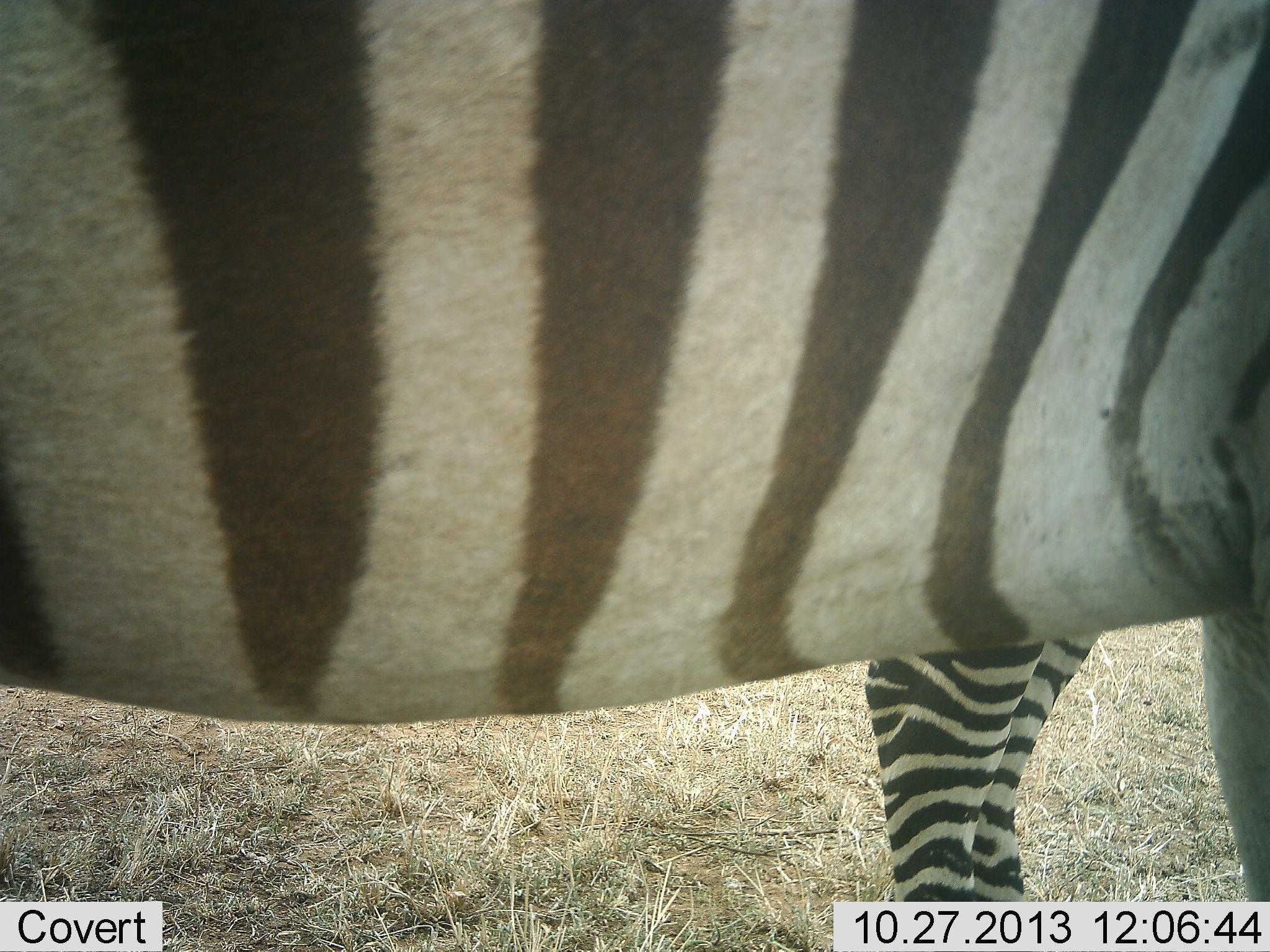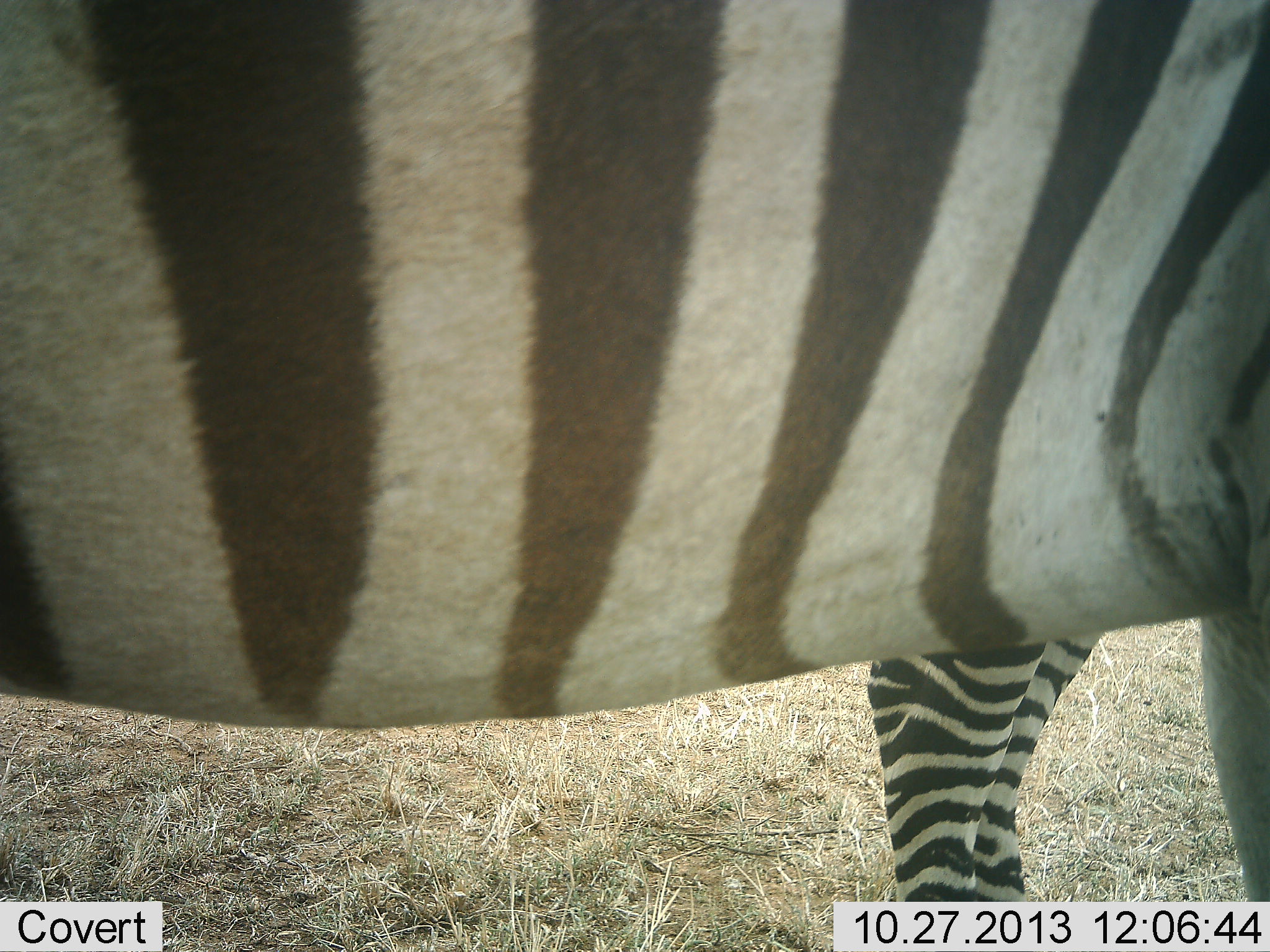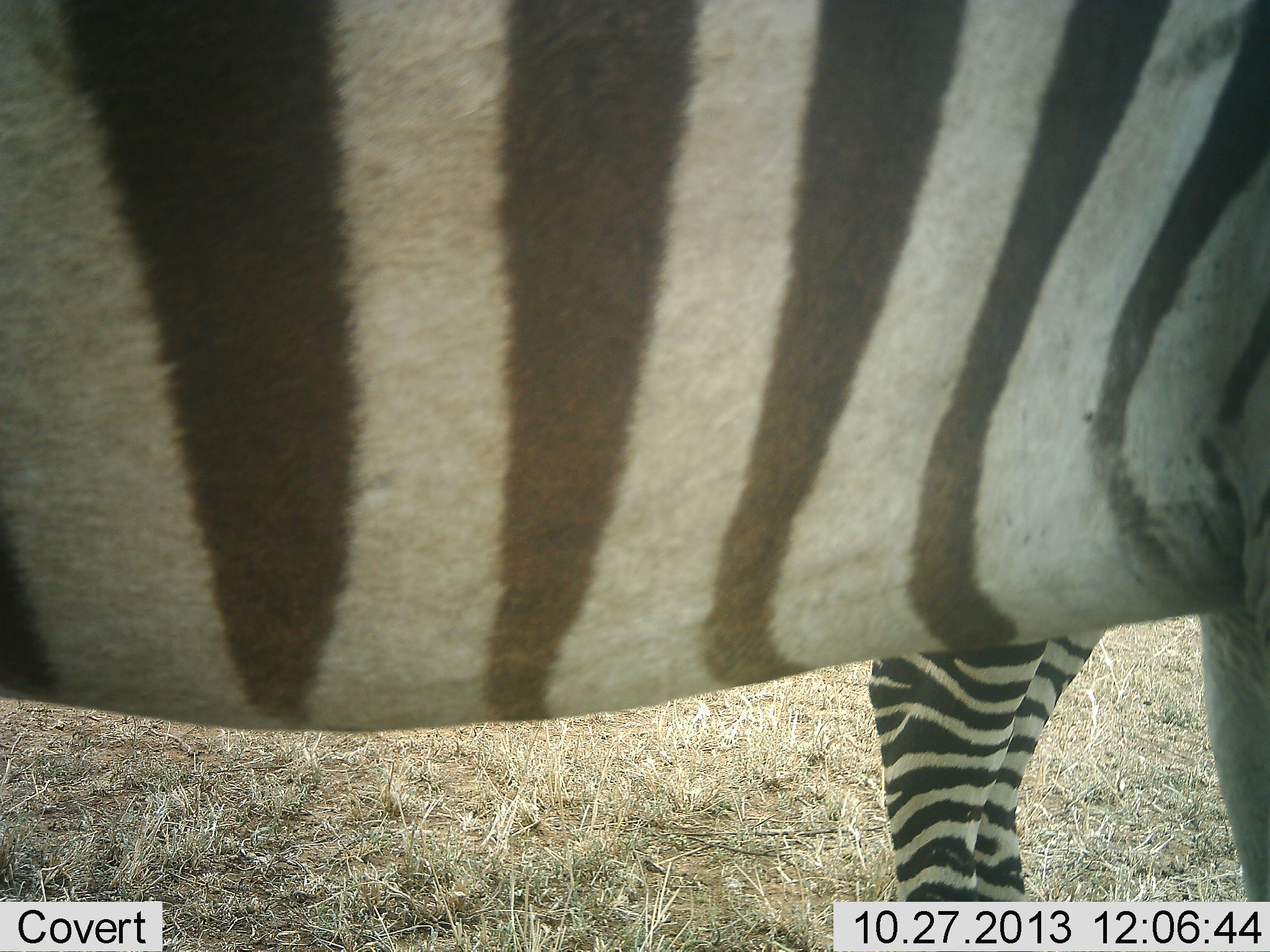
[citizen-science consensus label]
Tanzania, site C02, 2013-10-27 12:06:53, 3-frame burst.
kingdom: Animalia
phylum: Chordata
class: Mammalia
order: Perissodactyla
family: Equidae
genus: Equus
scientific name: Equus quagga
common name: plains zebra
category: zebra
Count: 2.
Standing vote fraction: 90%.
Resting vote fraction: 10%.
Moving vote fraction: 0%.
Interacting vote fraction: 0%.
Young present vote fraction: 0%.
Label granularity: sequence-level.